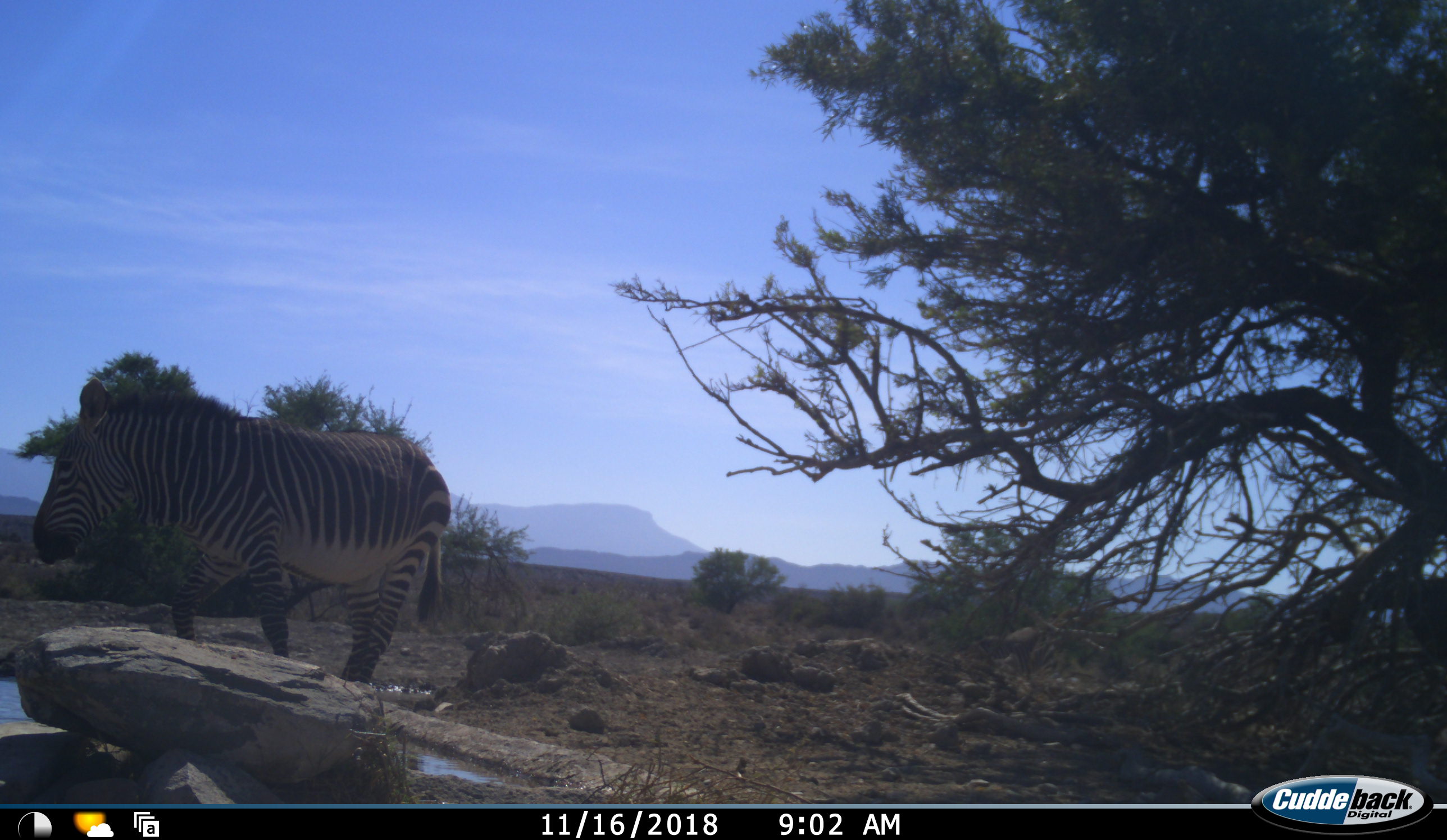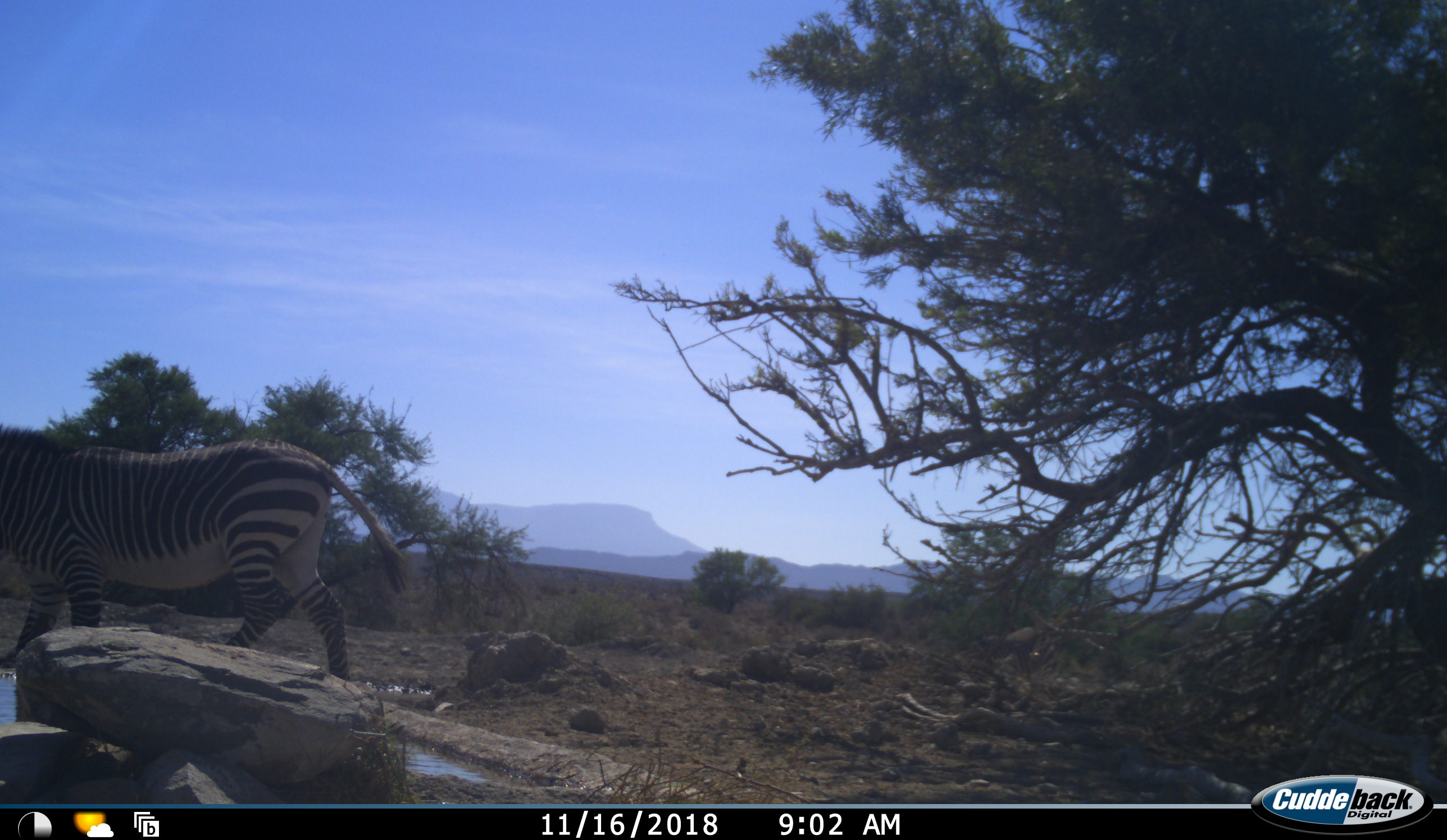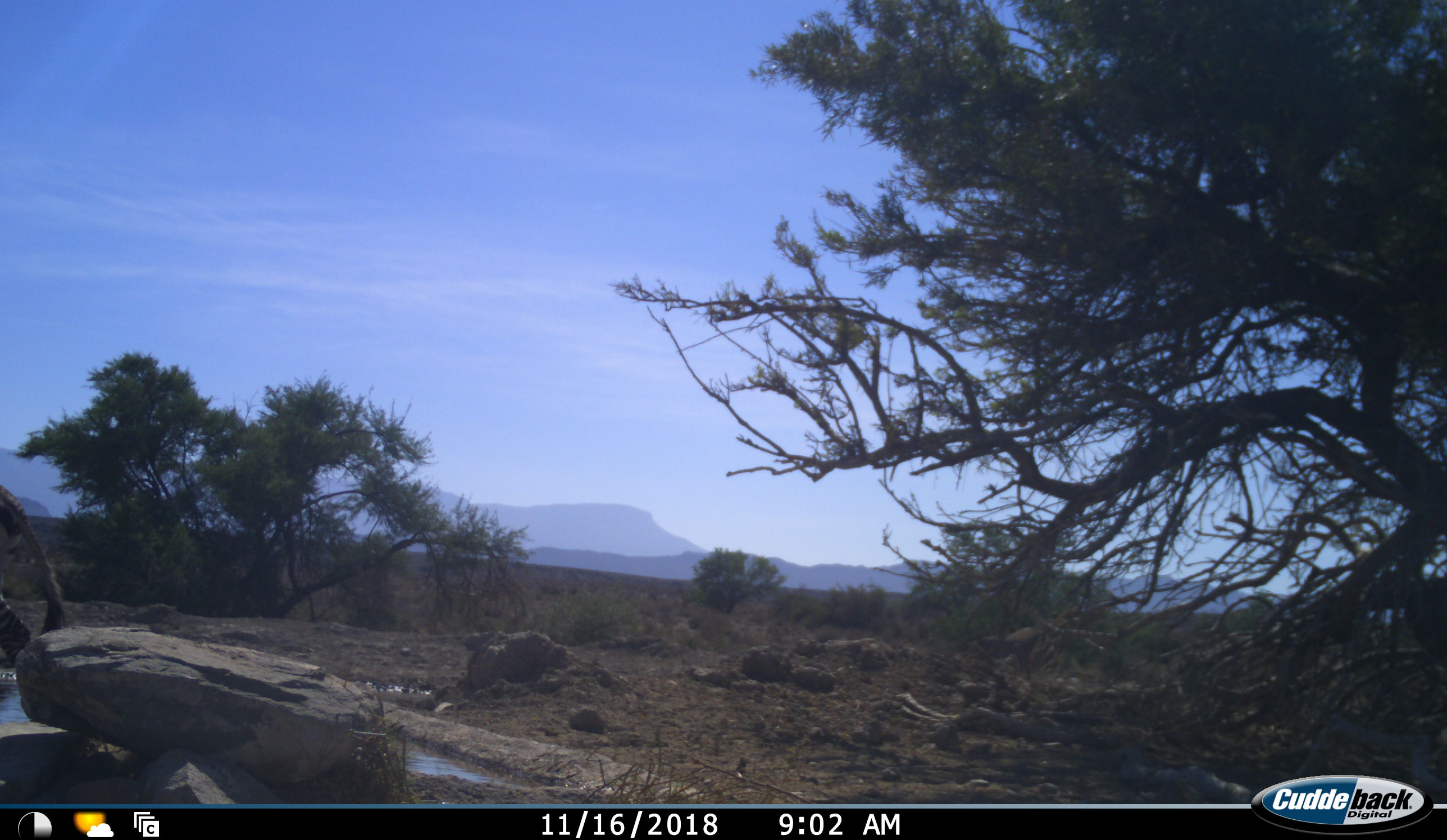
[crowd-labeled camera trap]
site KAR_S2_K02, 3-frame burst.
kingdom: Animalia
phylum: Chordata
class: Mammalia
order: Perissodactyla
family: Equidae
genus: Equus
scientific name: Equus zebra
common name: mountain zebra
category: zebramountain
Zebramountain (mountain zebra) (Equus zebra), count 1. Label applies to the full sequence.